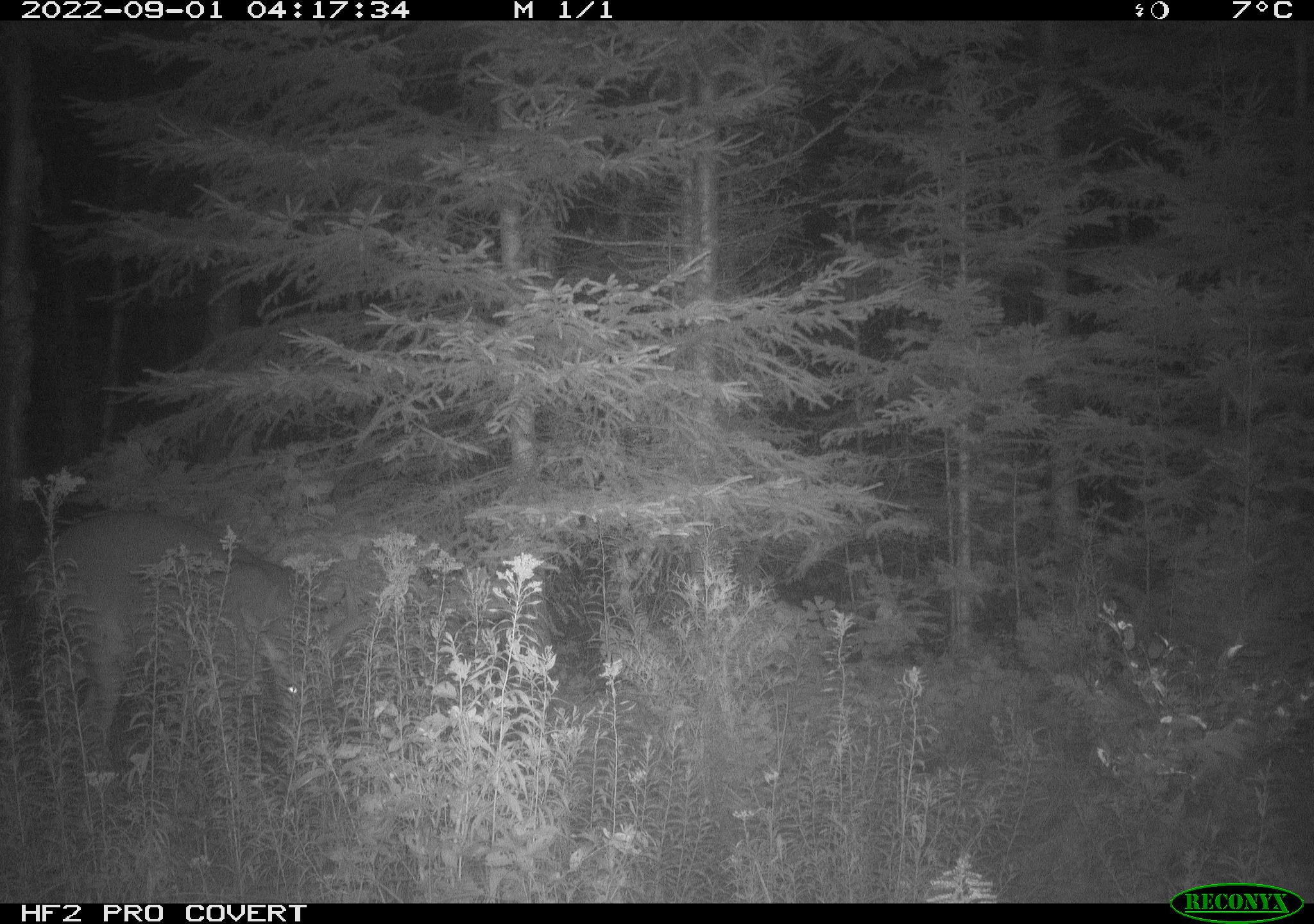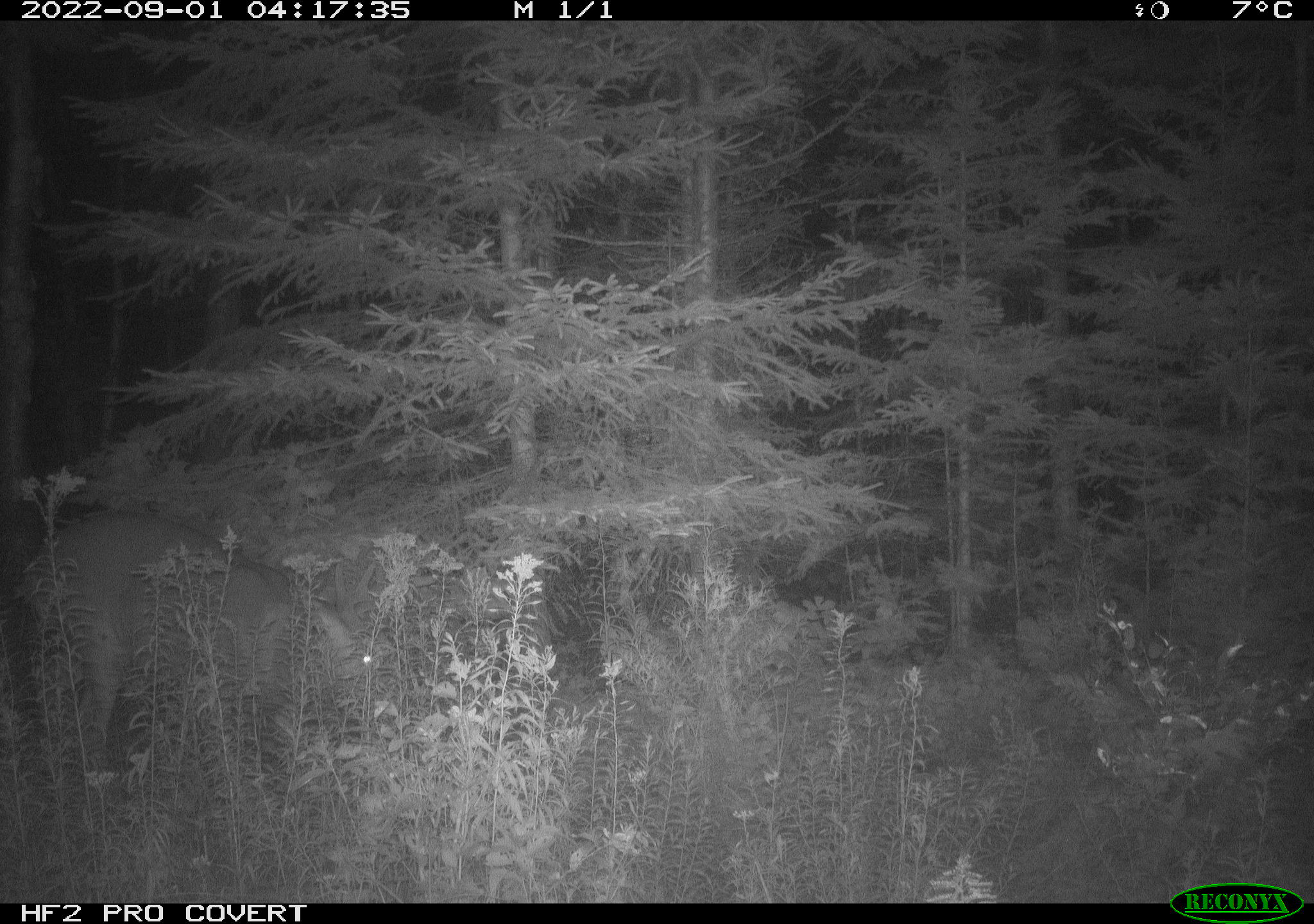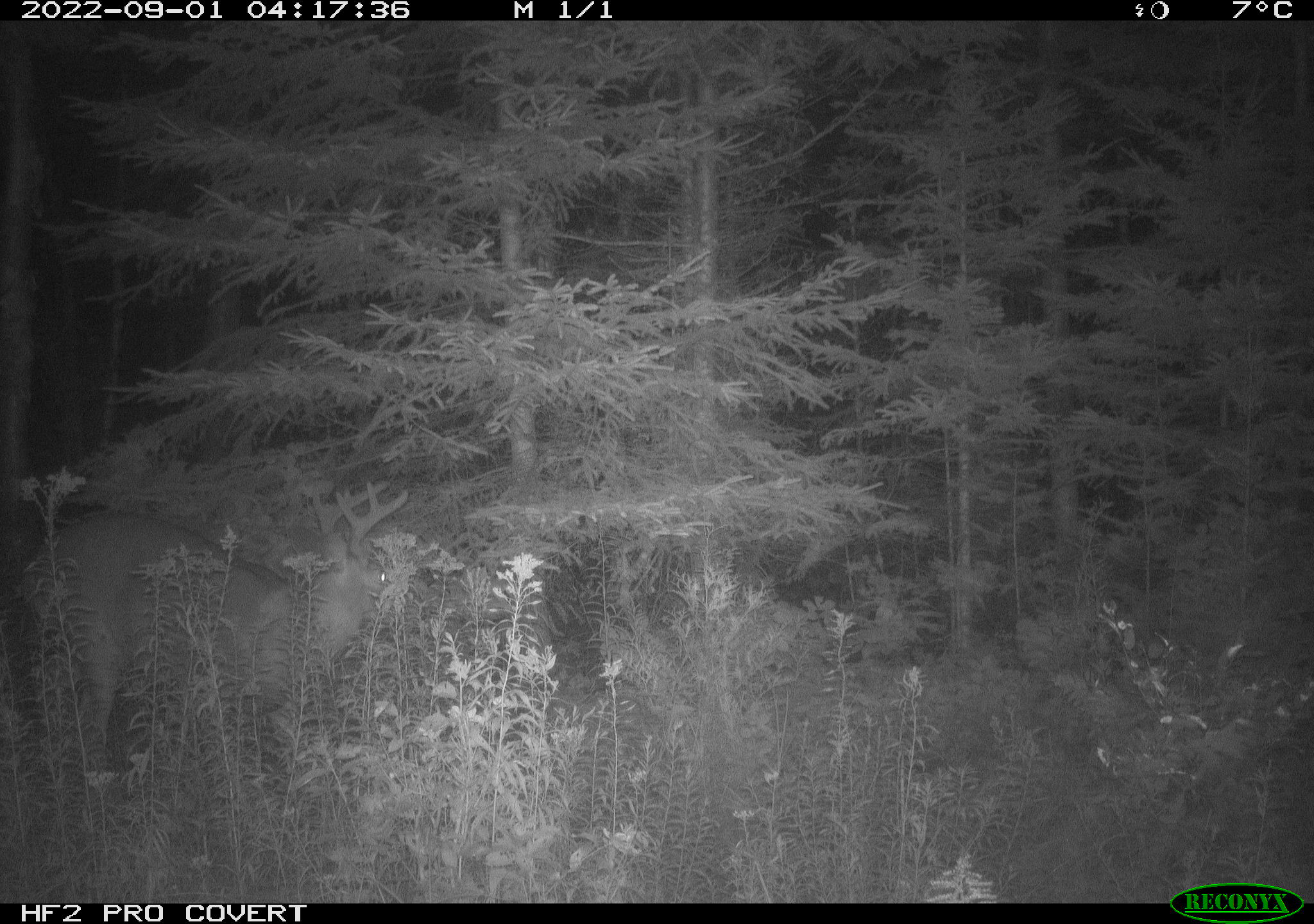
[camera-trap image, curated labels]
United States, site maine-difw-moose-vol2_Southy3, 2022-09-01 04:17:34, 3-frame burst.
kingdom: Animalia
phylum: Chordata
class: Mammalia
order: Artiodactyla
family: Cervidae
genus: Odocoileus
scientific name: Odocoileus virginianus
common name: white-tailed deer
White-tailed deer (Odocoileus virginianus).